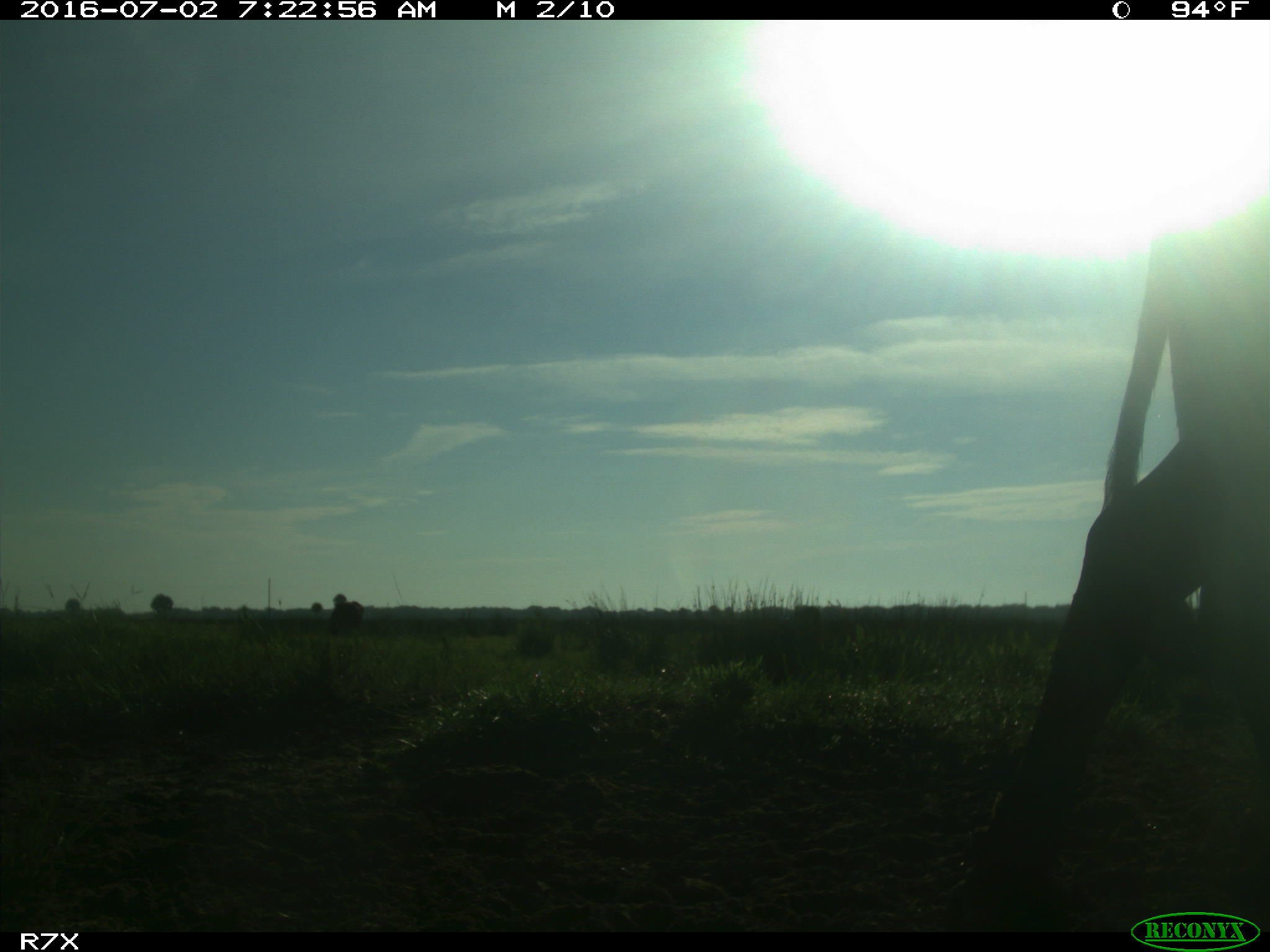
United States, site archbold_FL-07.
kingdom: Animalia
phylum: Chordata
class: Mammalia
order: Artiodactyla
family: Bovidae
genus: Bos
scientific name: Bos taurus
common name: domestic cow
Bos taurus (domestic cow).